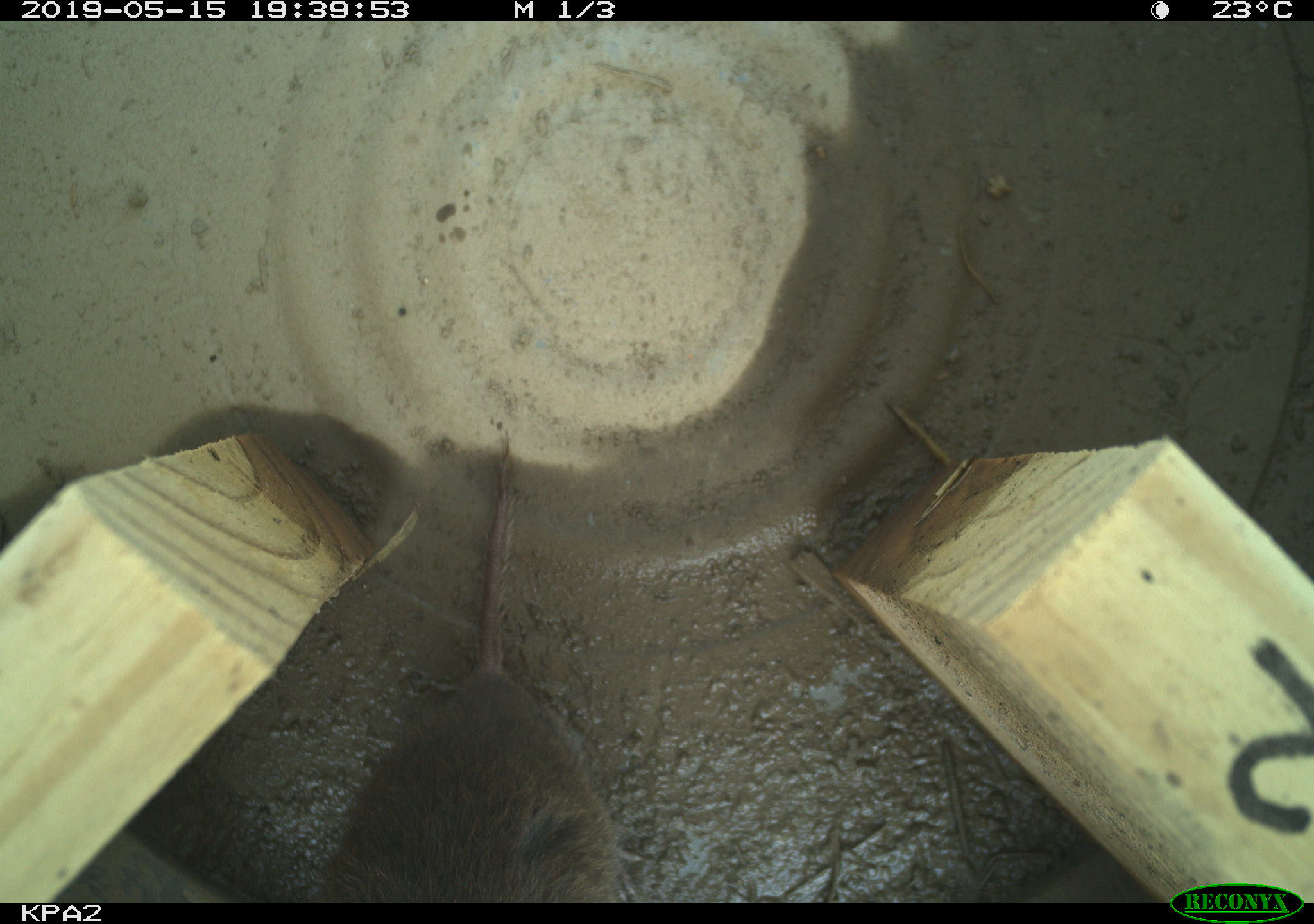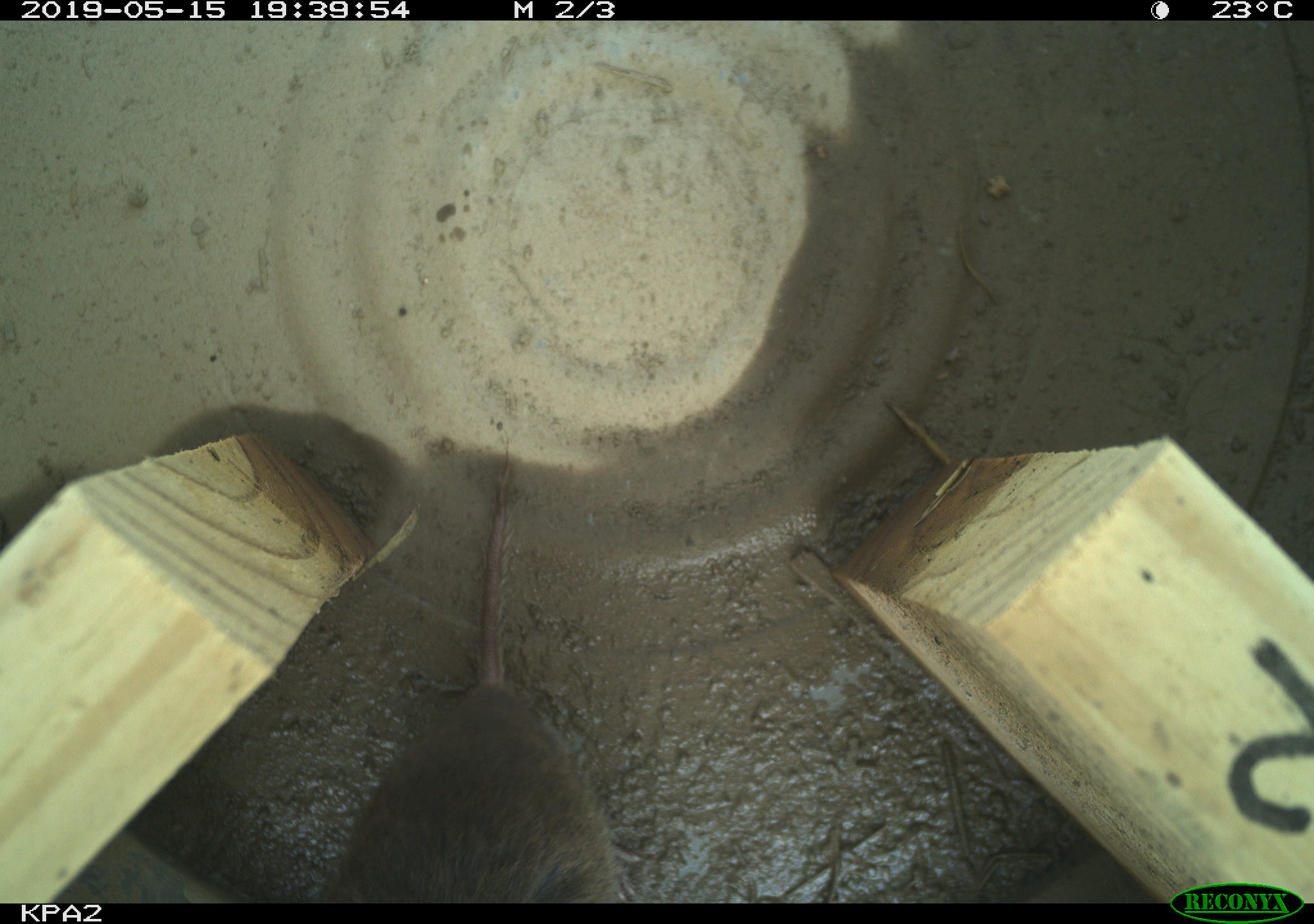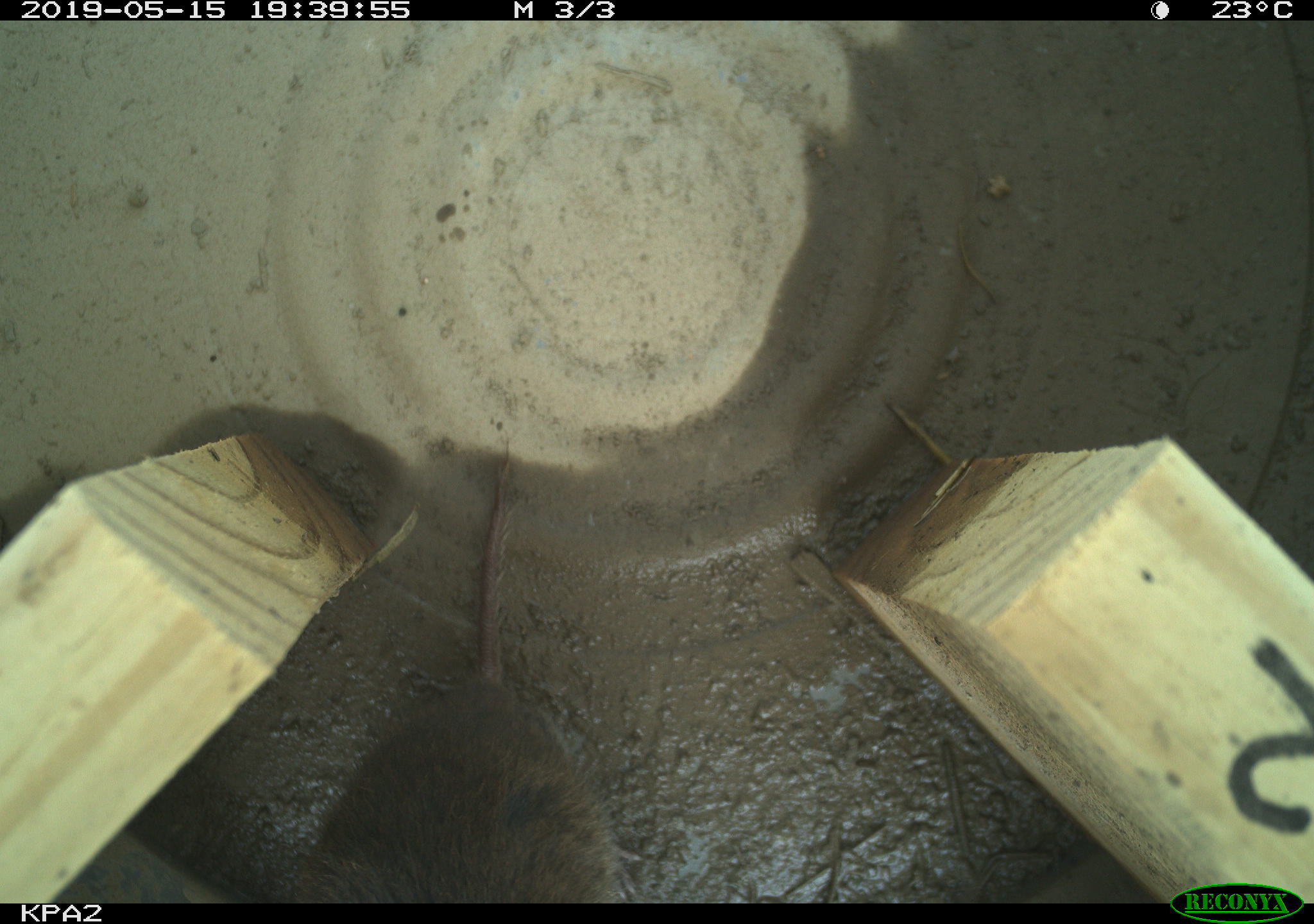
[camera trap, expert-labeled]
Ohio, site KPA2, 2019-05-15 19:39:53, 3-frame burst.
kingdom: Animalia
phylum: Chordata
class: Mammalia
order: Rodentia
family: Cricetidae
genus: Microtus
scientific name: Microtus pennsylvanicus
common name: meadow vole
Meadow vole (Microtus pennsylvanicus).